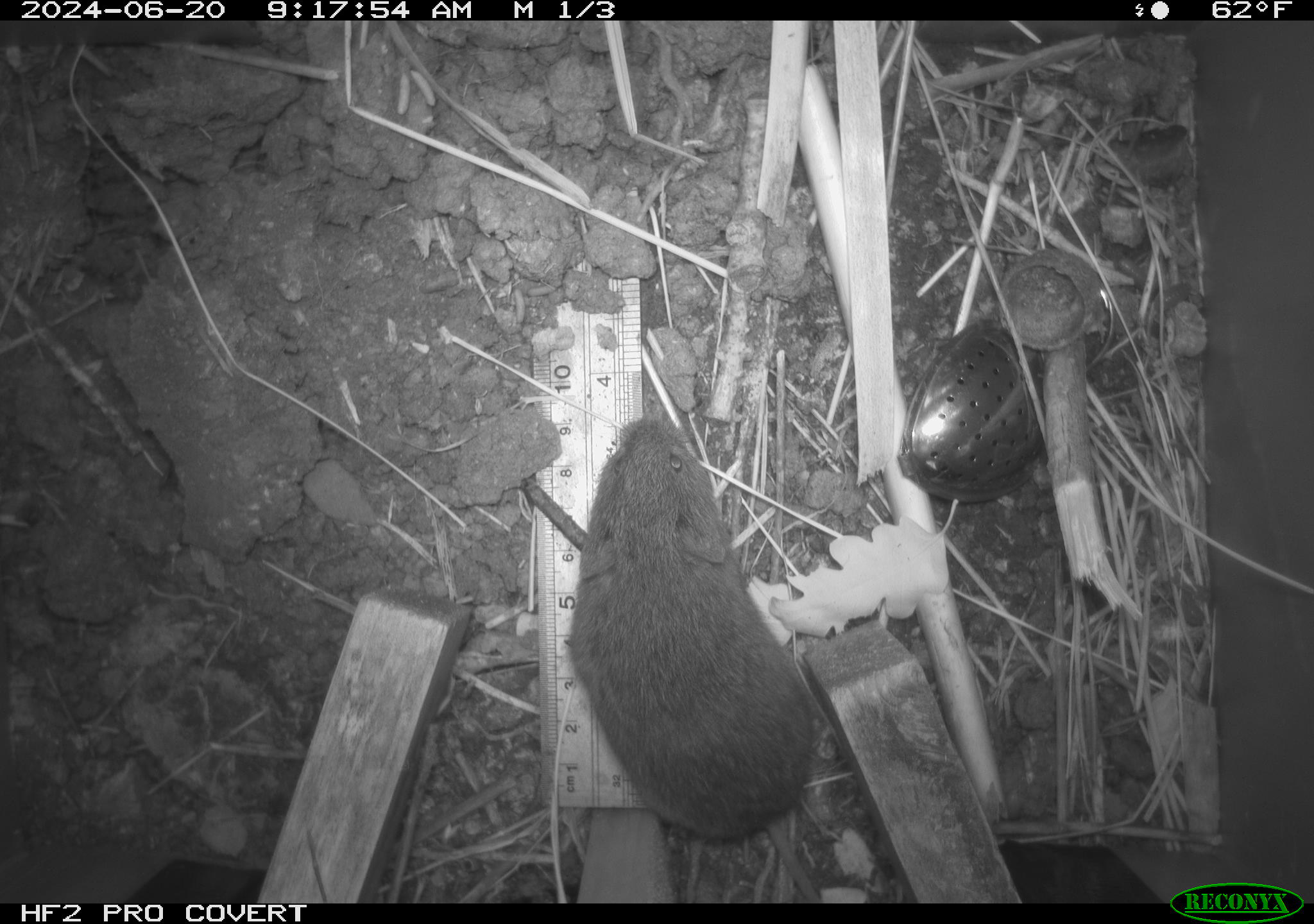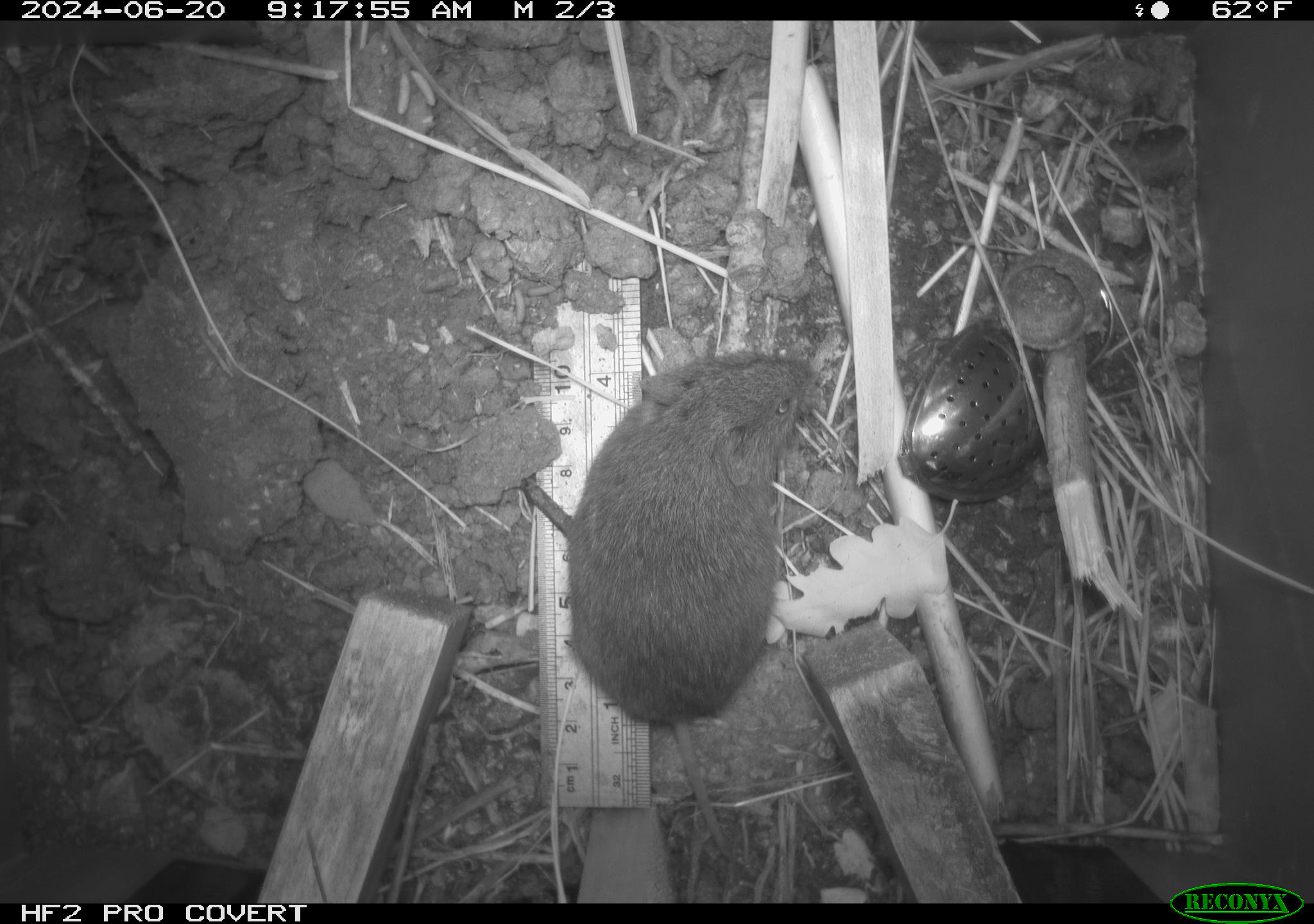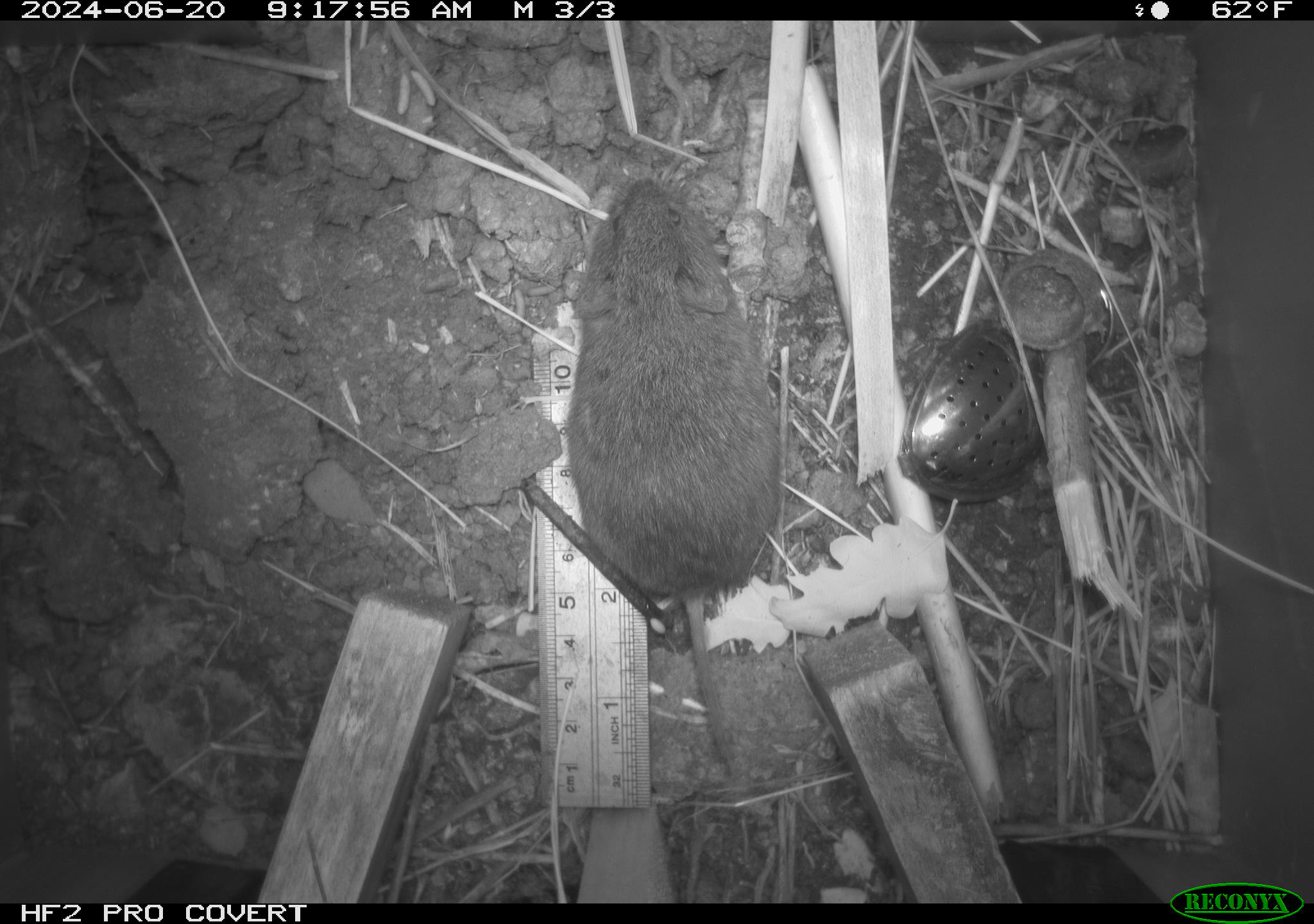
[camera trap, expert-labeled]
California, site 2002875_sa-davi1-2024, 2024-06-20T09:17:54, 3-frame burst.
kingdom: Animalia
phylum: Chordata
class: Mammalia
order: Rodentia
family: Cricetidae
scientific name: Arvicolinae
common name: voles, lemmings, and muskrats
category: arvicolinae subfamily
Arvicolinae subfamily (voles, lemmings, and muskrats) (Arvicolinae).